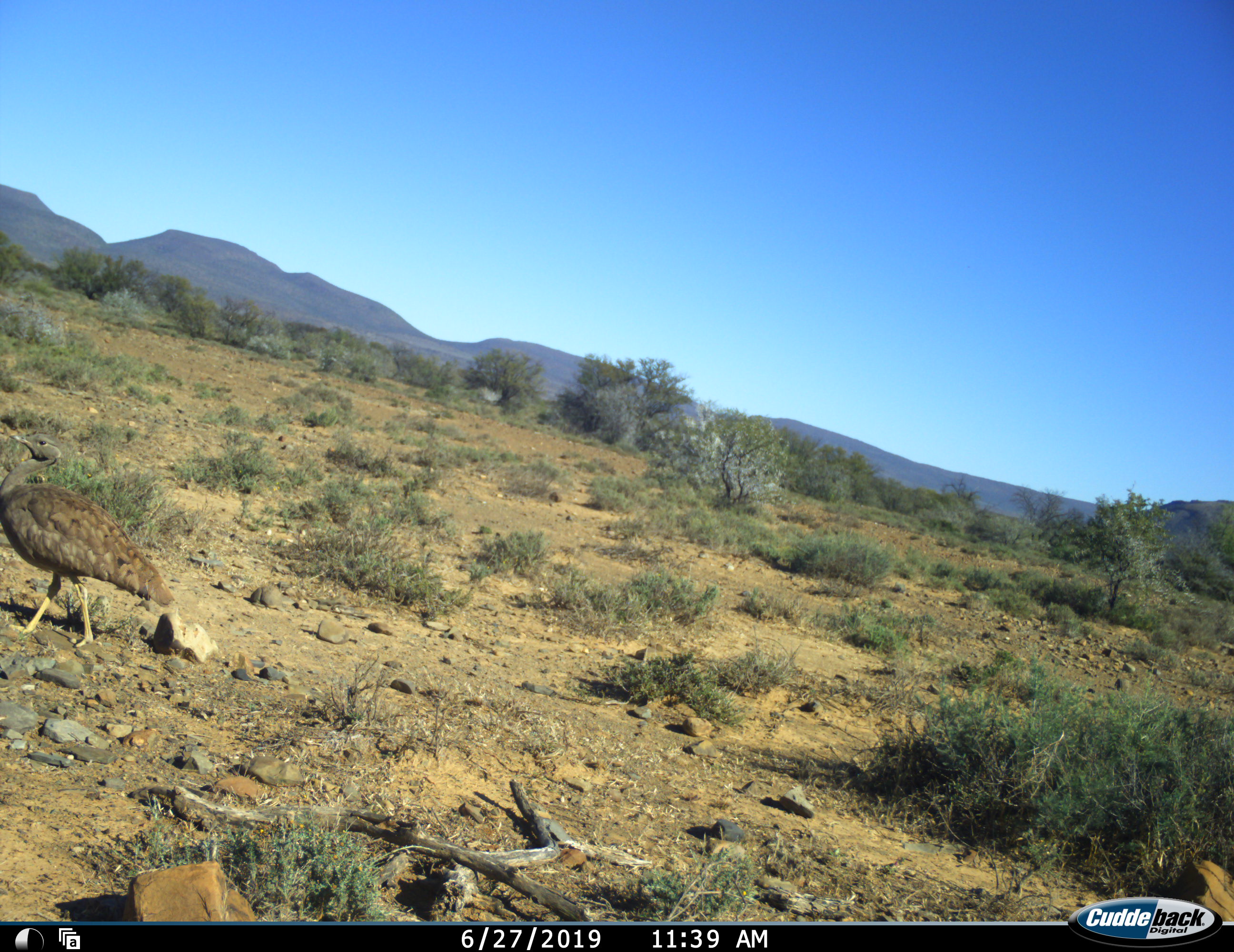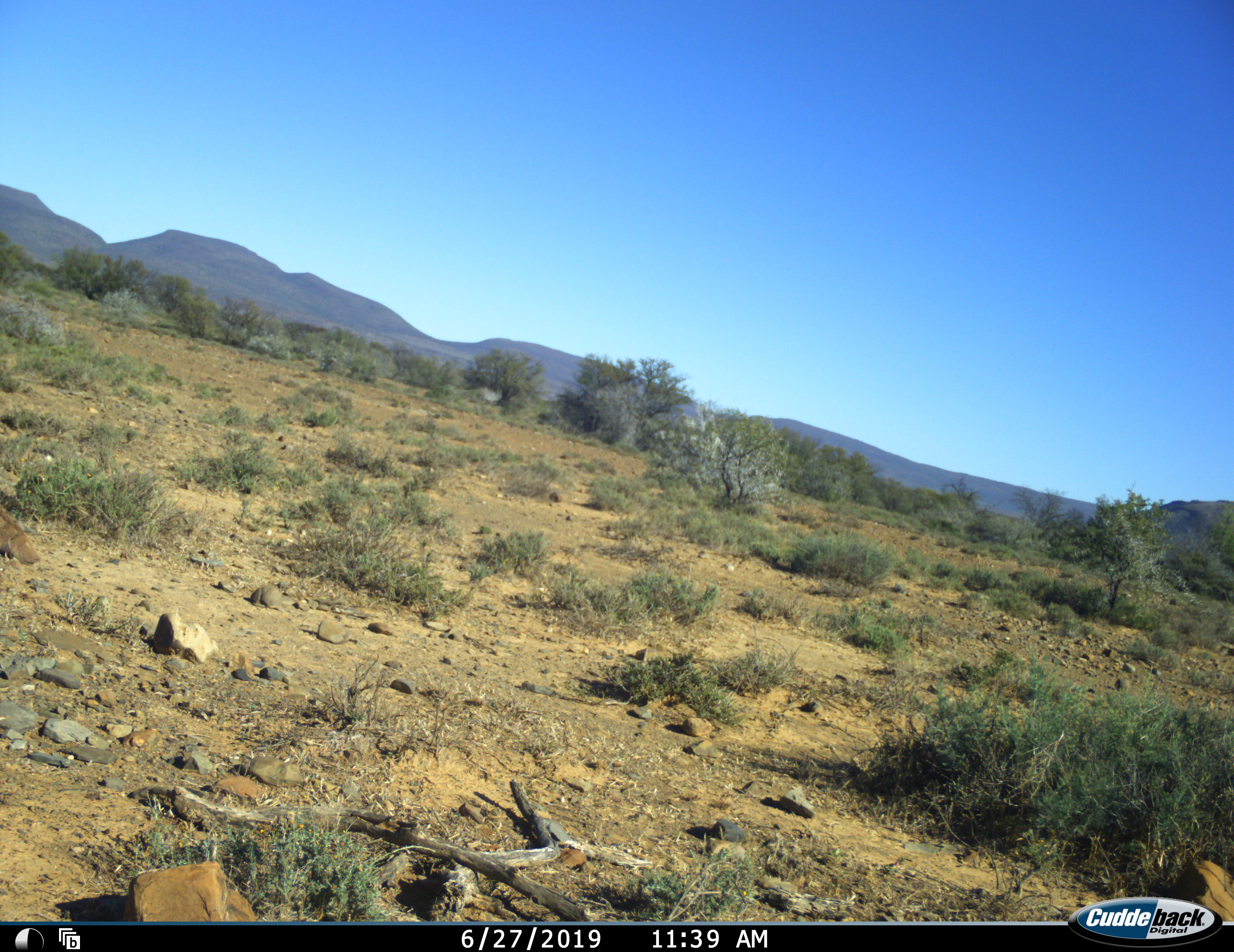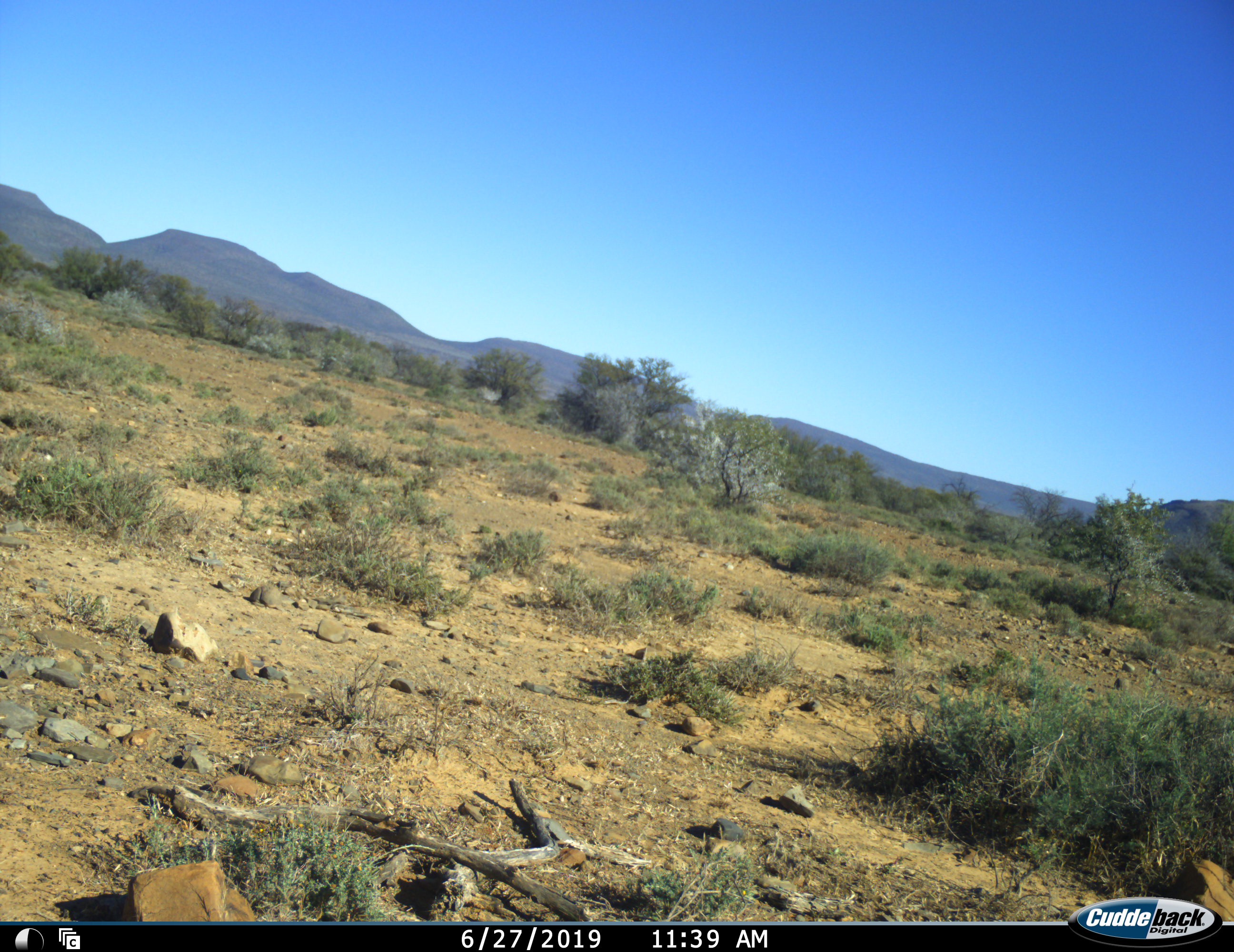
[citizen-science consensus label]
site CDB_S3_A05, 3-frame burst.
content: unidentified animal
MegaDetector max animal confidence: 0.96